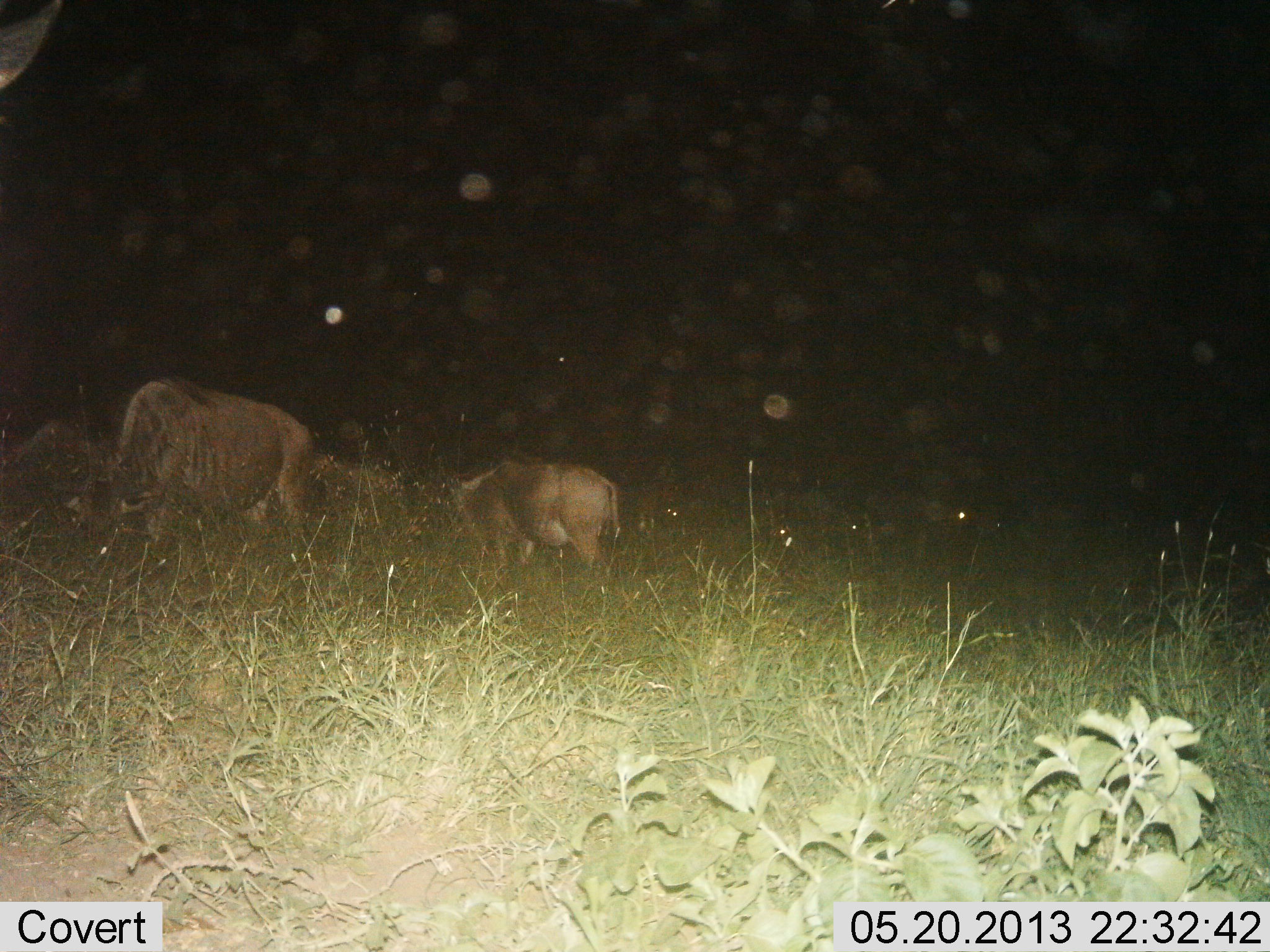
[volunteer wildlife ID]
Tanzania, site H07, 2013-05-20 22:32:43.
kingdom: Animalia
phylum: Chordata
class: Mammalia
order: Artiodactyla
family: Bovidae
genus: Connochaetes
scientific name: Connochaetes taurinus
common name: blue wildebeest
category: wildebeest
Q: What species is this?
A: Wildebeest (blue wildebeest) (Connochaetes taurinus).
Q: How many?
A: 4.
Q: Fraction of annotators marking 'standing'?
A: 20%.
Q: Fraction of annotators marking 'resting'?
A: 0%.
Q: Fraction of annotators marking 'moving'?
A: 20%.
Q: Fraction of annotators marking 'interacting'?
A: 0%.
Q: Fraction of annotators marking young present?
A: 0%.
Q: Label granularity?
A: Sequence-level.